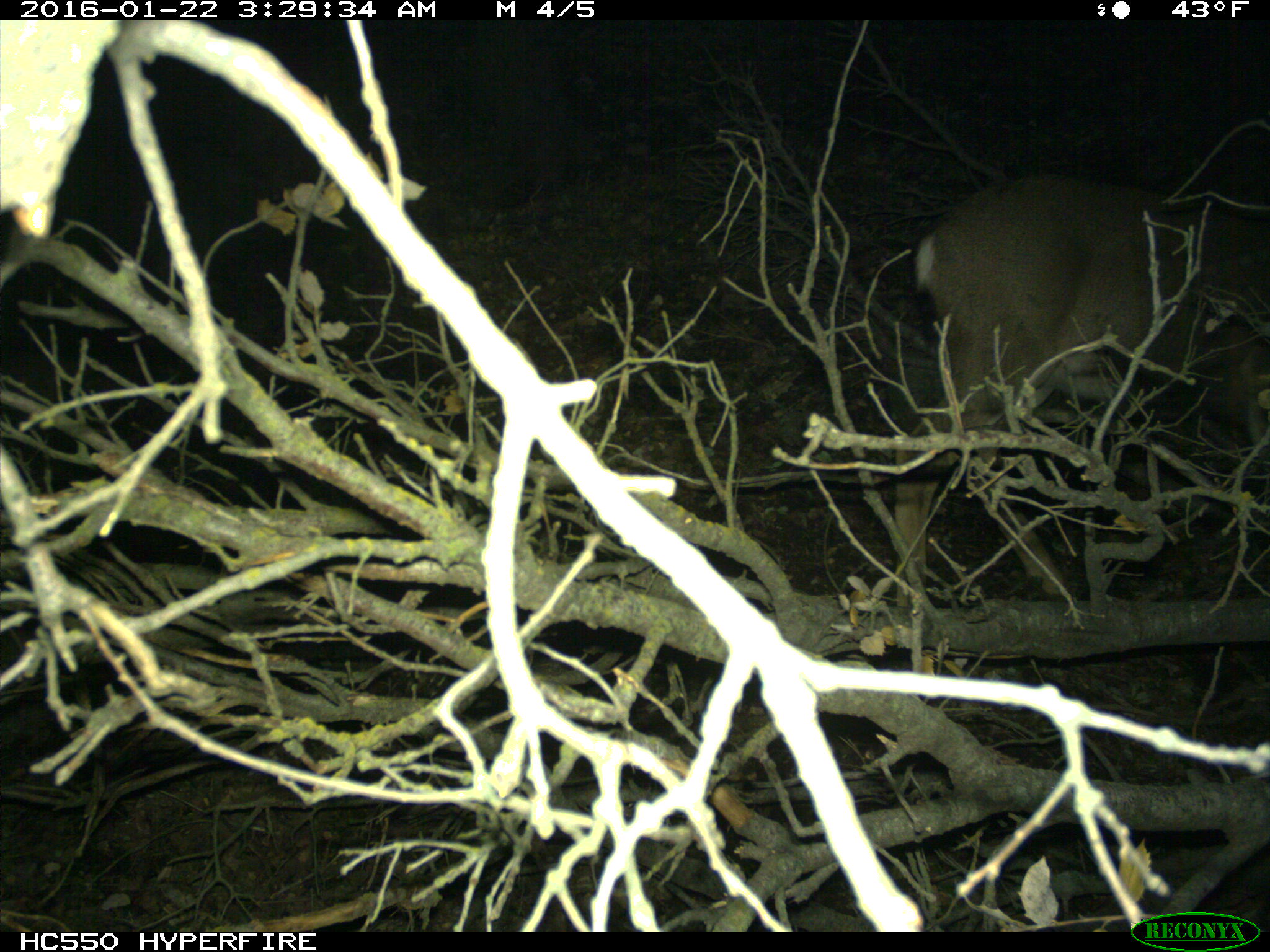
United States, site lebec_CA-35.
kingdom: Animalia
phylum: Chordata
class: Mammalia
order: Artiodactyla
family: Cervidae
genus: Odocoileus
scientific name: Odocoileus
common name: deer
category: unidentified deer